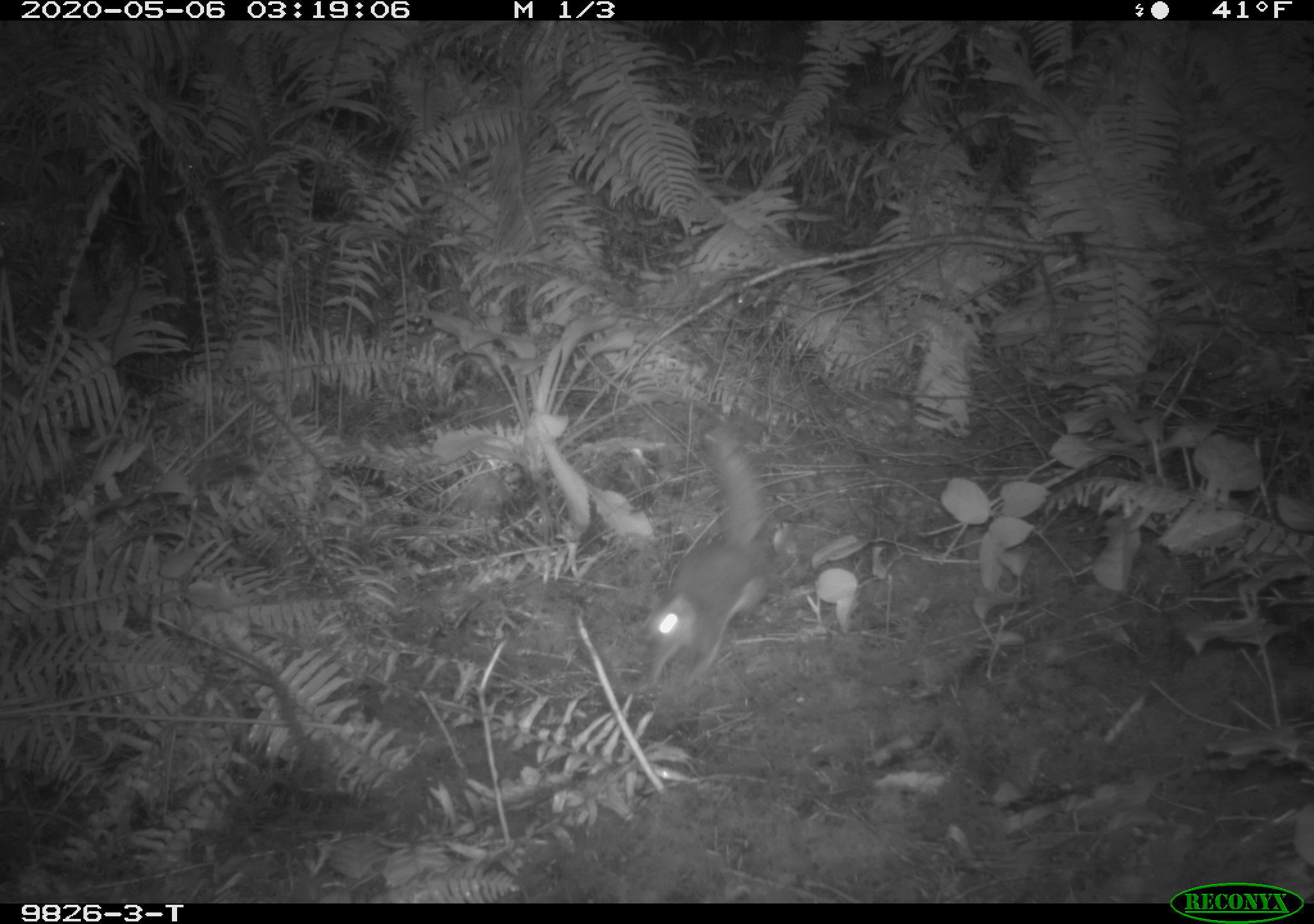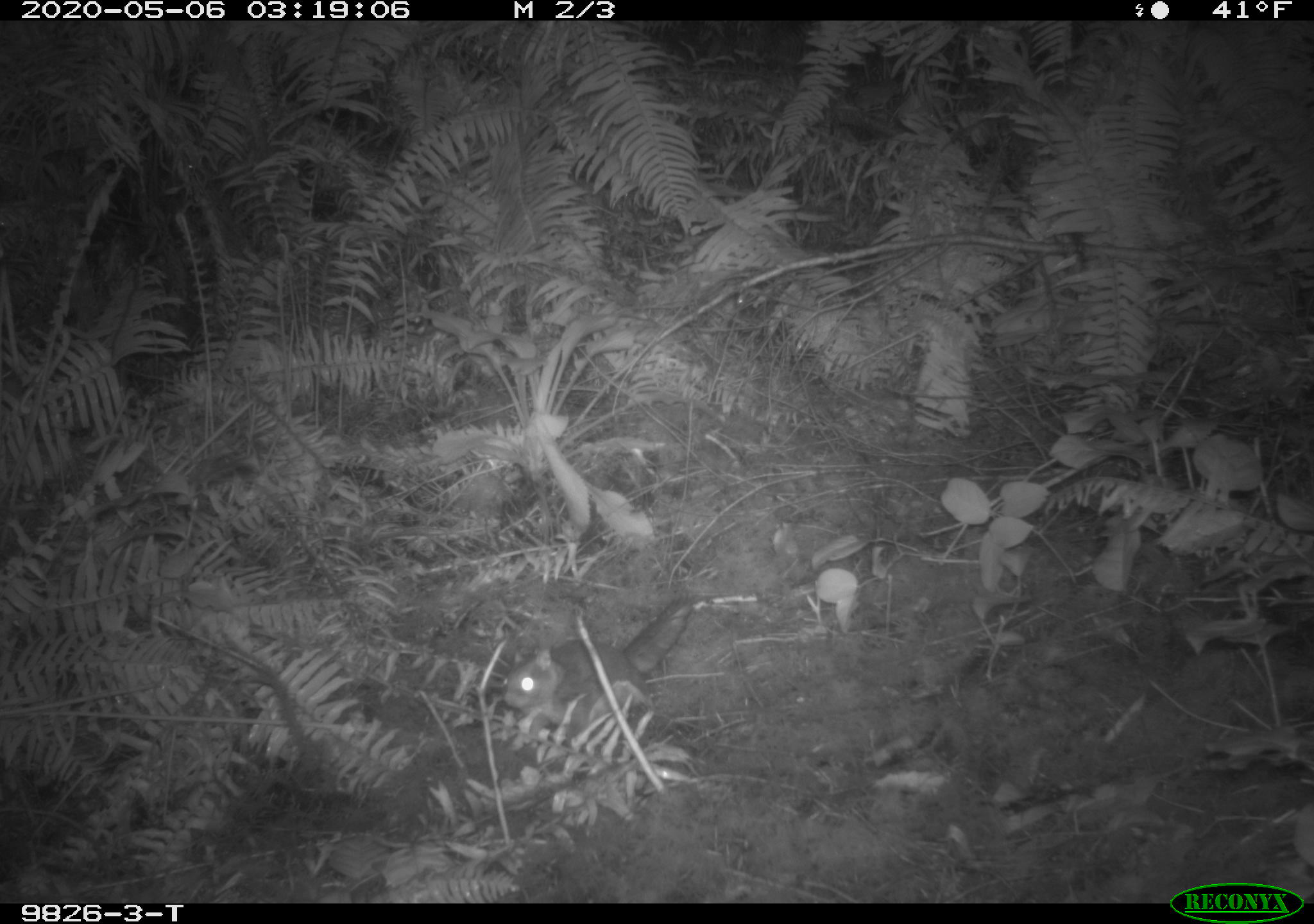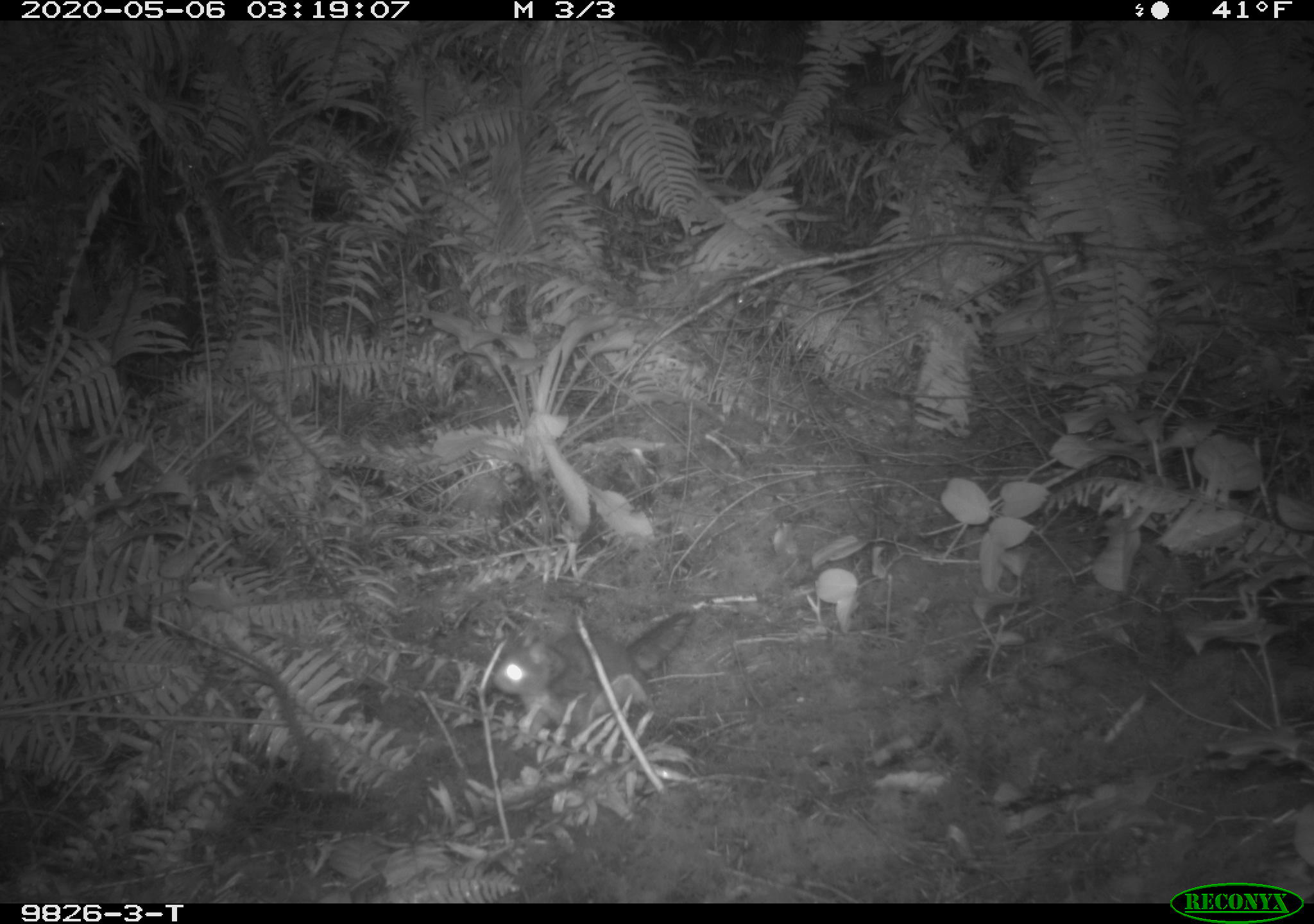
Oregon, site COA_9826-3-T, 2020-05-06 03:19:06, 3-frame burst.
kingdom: Animalia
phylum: Chordata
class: Mammalia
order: Rodentia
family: Sciuridae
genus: Glaucomys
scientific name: Glaucomys oregonensis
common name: humboldt's flying squirrel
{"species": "humboldt's flying squirrel (Glaucomys oregonensis)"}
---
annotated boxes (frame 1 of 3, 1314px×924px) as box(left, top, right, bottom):
humboldt's flying squirrel: box(623, 418, 792, 704)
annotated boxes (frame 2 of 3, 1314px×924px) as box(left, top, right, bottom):
humboldt's flying squirrel: box(491, 590, 709, 756)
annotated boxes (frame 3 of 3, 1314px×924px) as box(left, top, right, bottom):
humboldt's flying squirrel: box(483, 597, 717, 756)